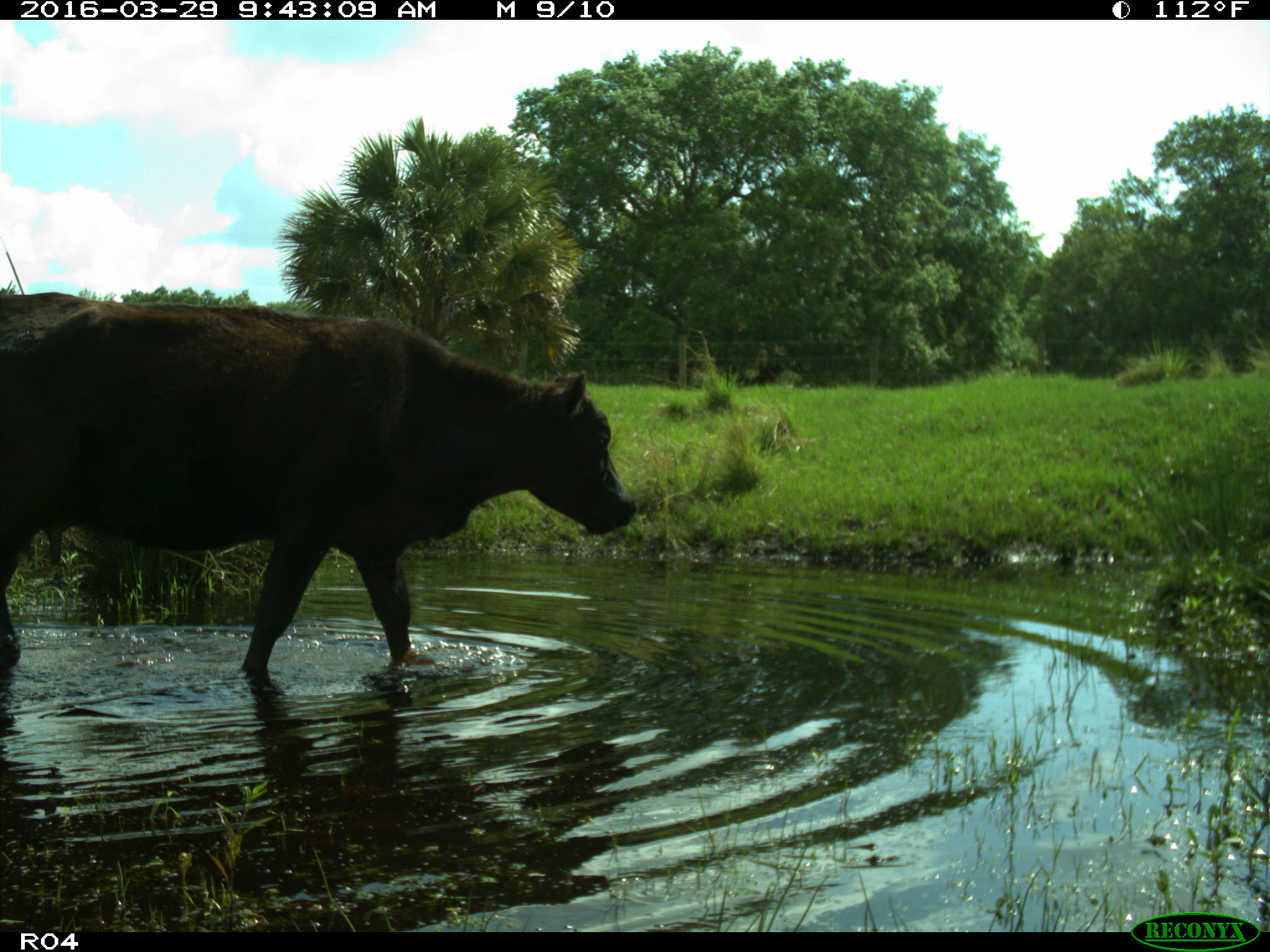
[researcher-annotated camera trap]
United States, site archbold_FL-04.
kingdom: Animalia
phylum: Chordata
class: Mammalia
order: Artiodactyla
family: Bovidae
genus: Bos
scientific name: Bos taurus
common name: domestic cow